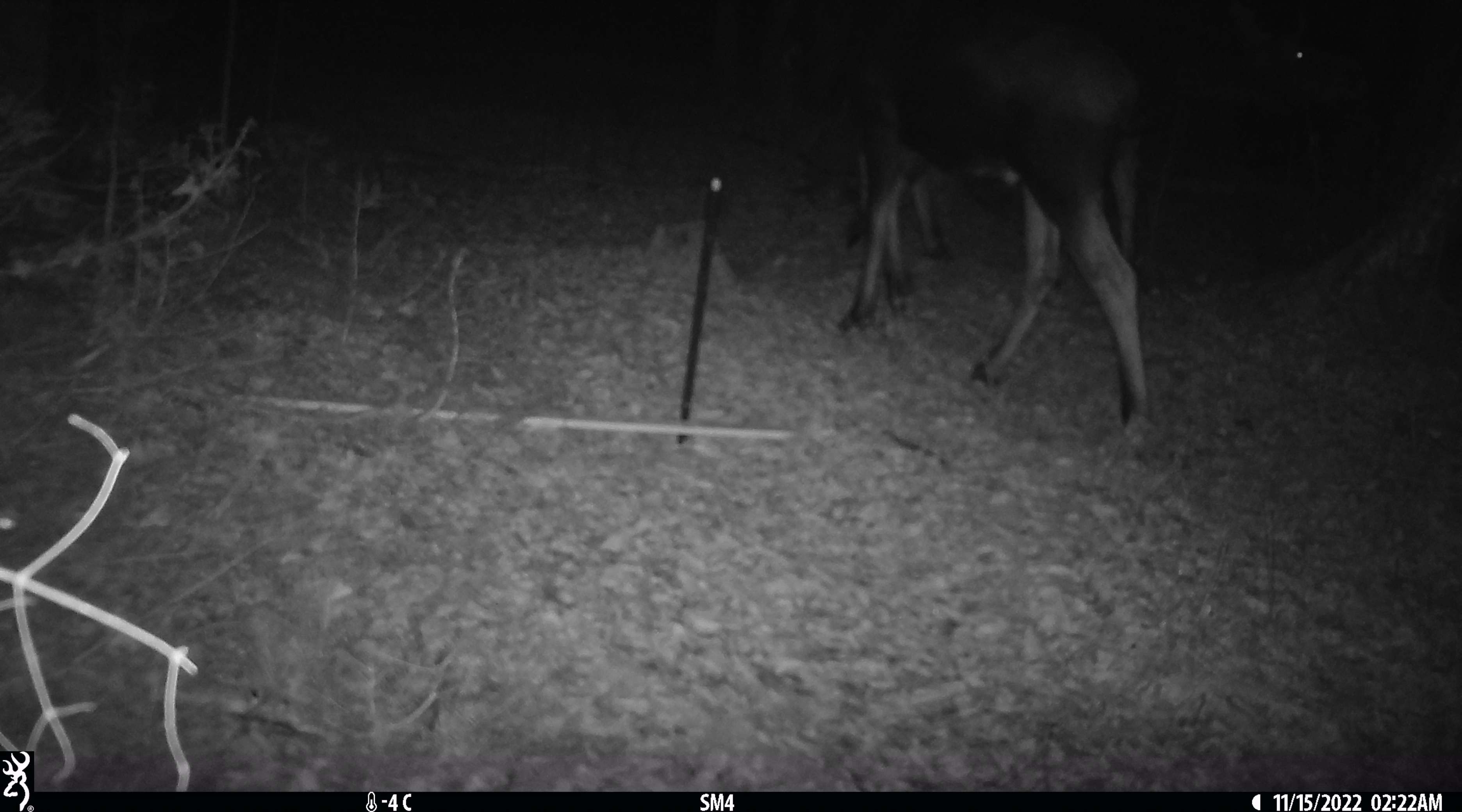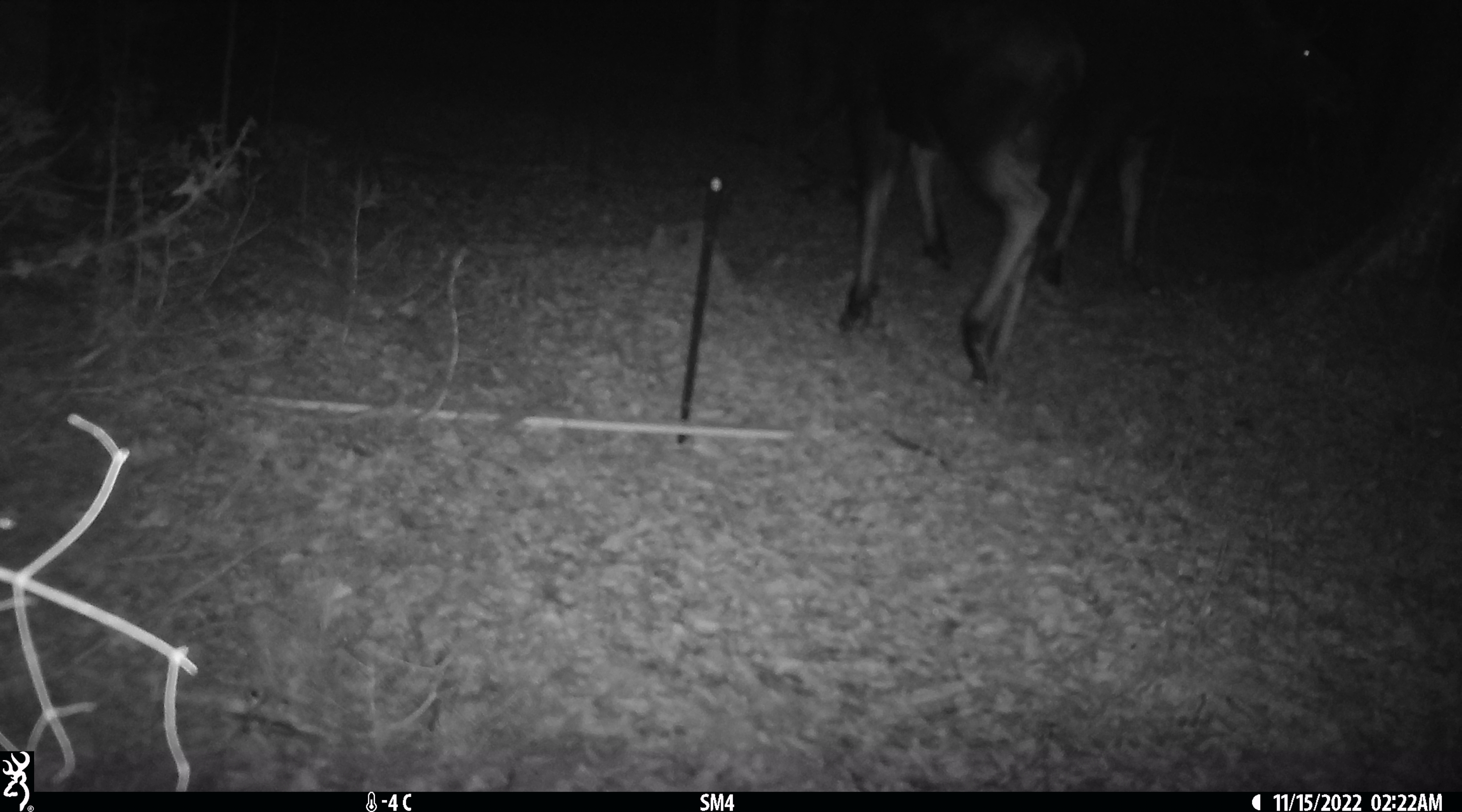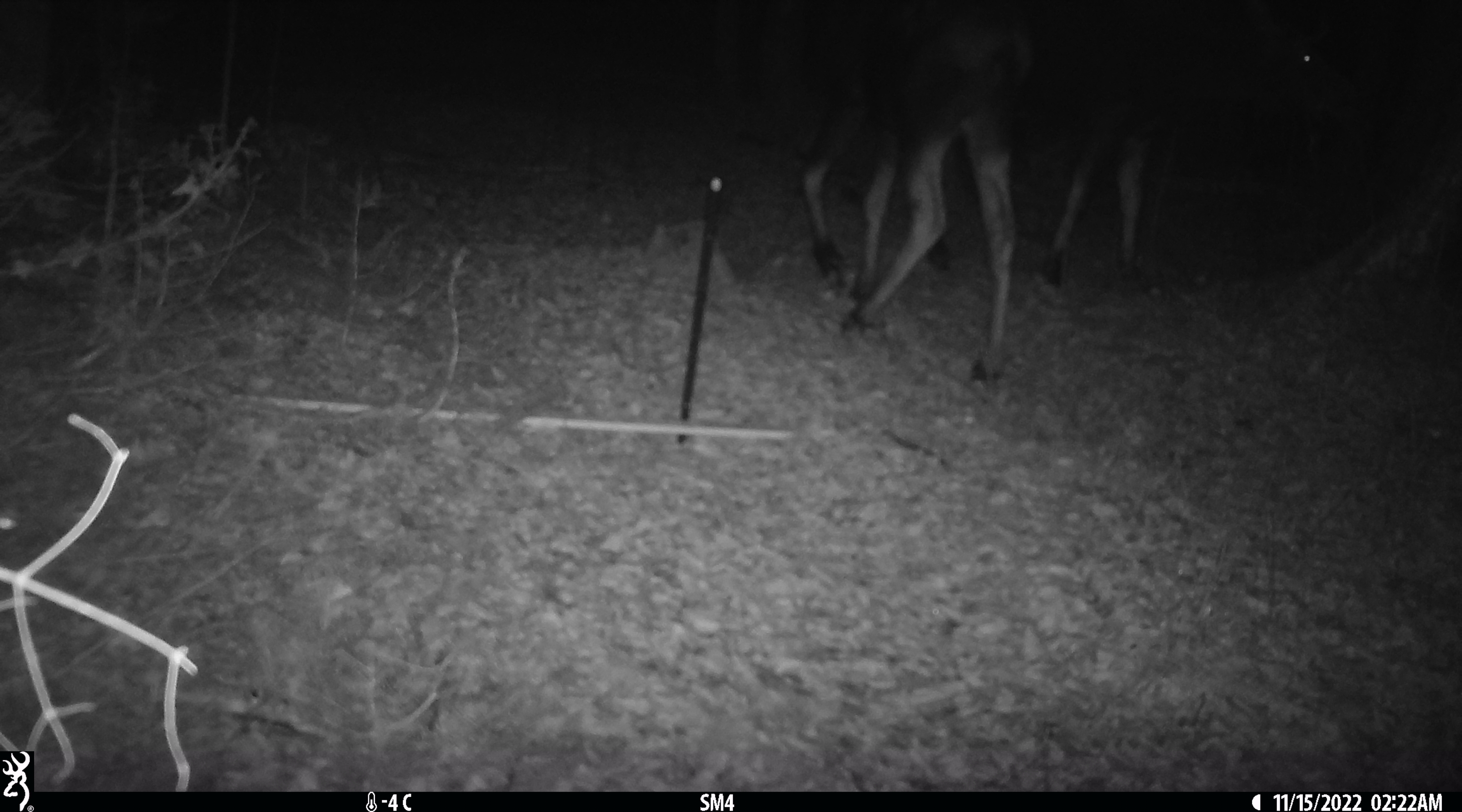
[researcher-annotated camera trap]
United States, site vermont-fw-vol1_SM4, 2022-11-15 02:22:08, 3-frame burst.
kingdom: Animalia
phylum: Chordata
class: Mammalia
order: Artiodactyla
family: Cervidae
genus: Alces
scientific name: Alces alces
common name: moose